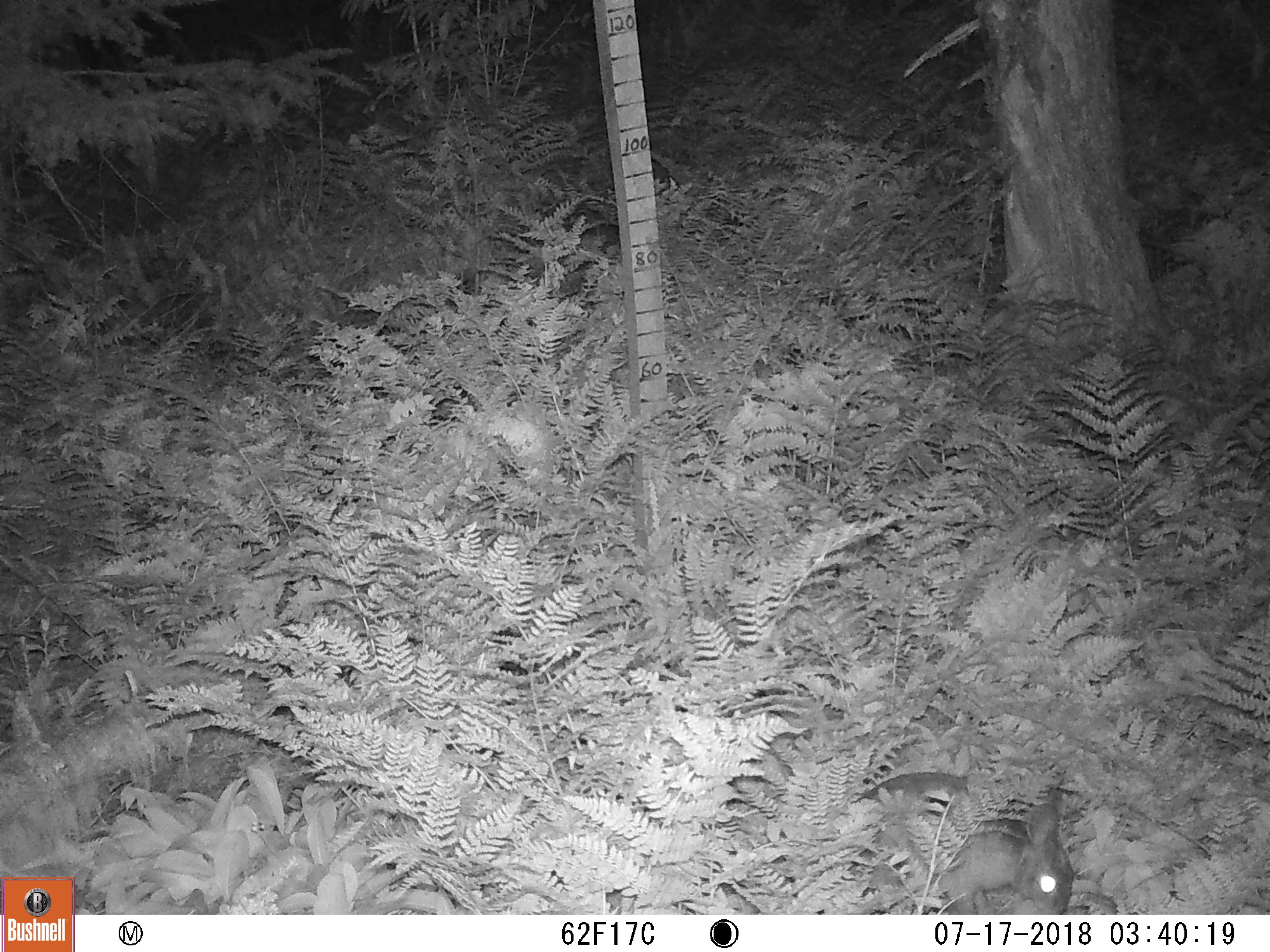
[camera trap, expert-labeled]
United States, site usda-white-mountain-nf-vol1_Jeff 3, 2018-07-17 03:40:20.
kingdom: Animalia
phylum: Chordata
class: Mammalia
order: Lagomorpha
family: Leporidae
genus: Lepus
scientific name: Lepus americanus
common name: snowshoe hare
Snowshoe hare (Lepus americanus).